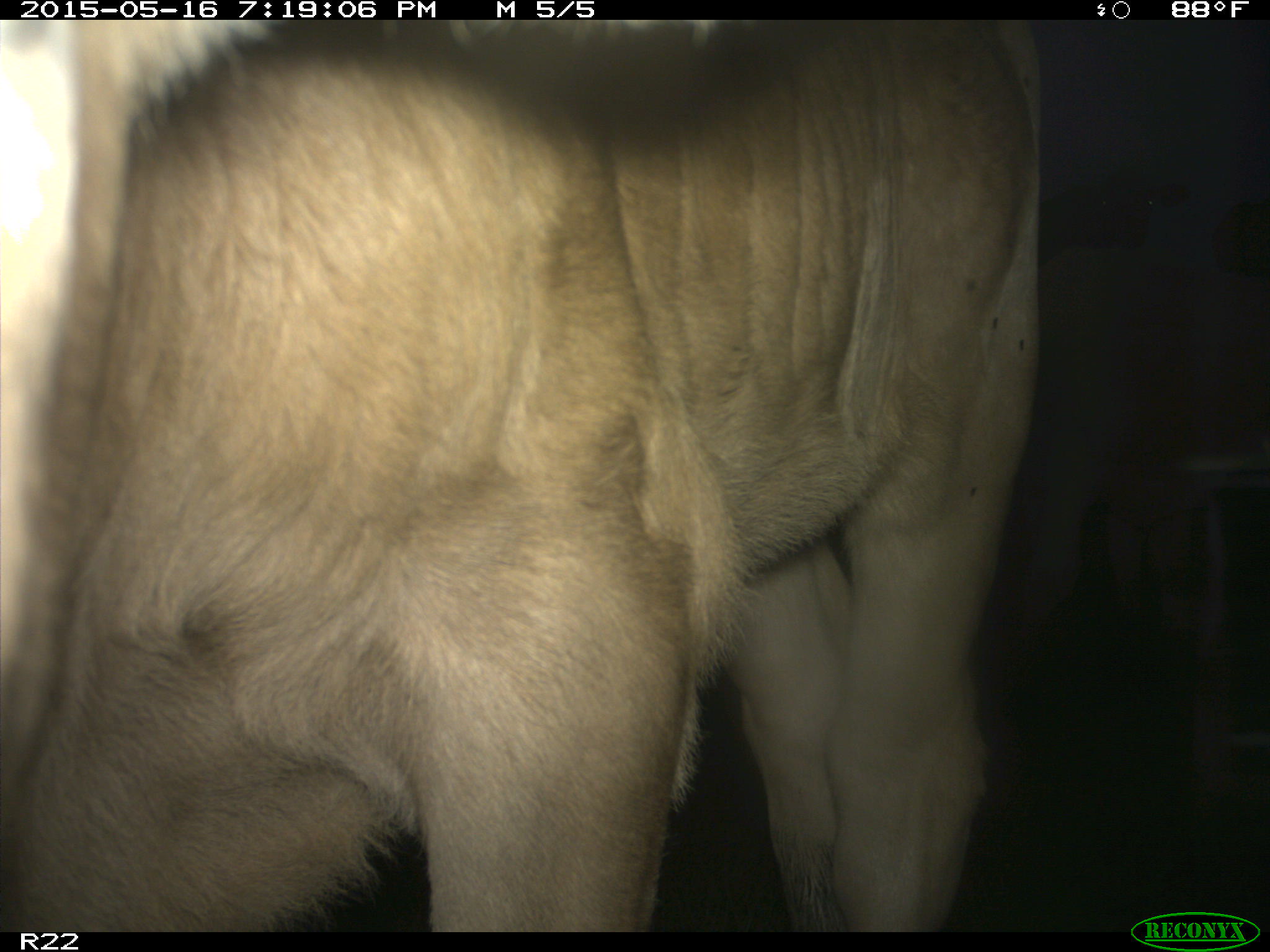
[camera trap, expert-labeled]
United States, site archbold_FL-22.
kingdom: Animalia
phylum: Chordata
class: Mammalia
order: Artiodactyla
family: Bovidae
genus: Bos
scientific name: Bos taurus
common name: domestic cow